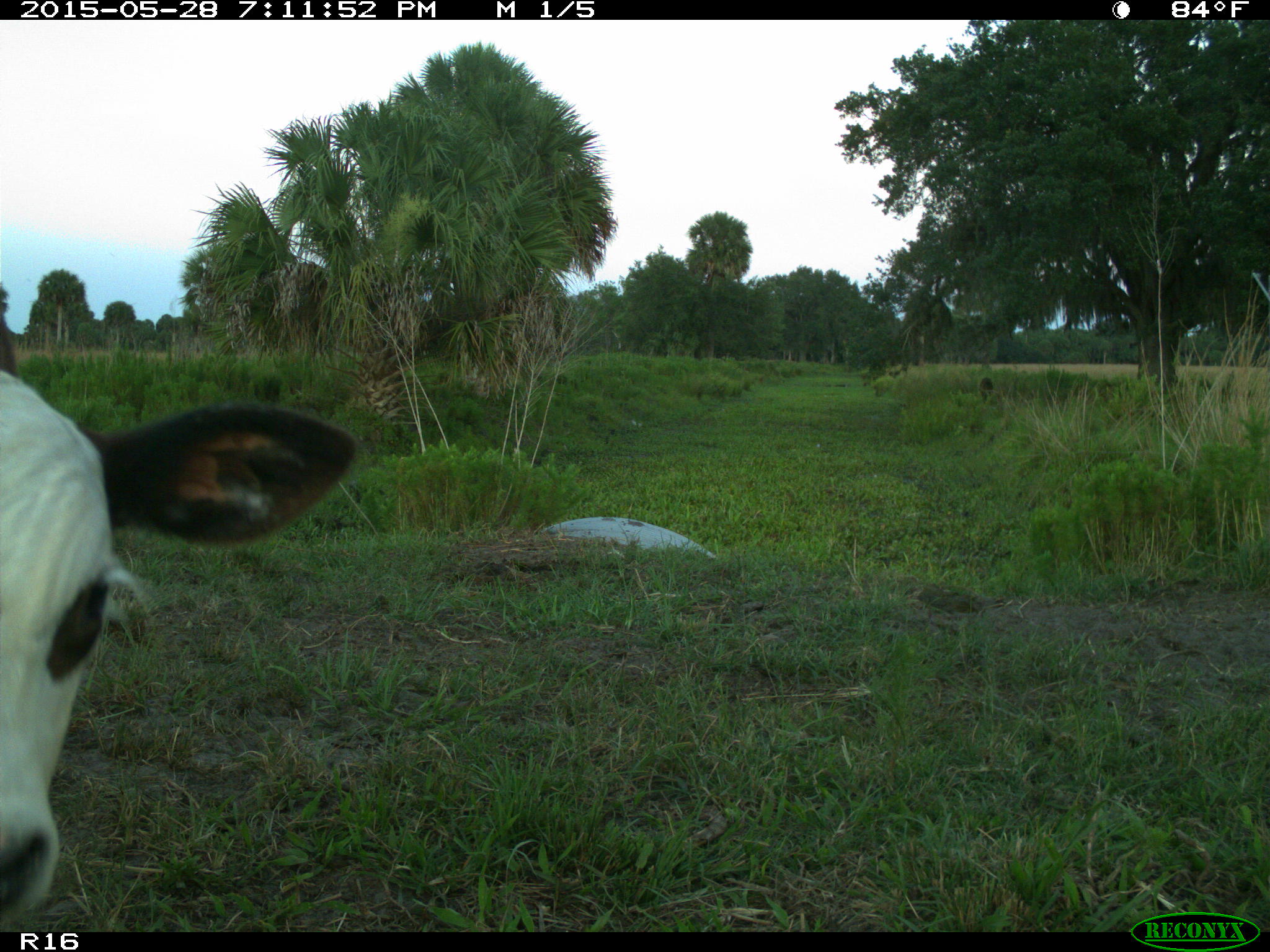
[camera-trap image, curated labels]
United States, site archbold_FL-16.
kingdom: Animalia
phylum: Chordata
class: Mammalia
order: Artiodactyla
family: Bovidae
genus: Bos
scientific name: Bos taurus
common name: domestic cow